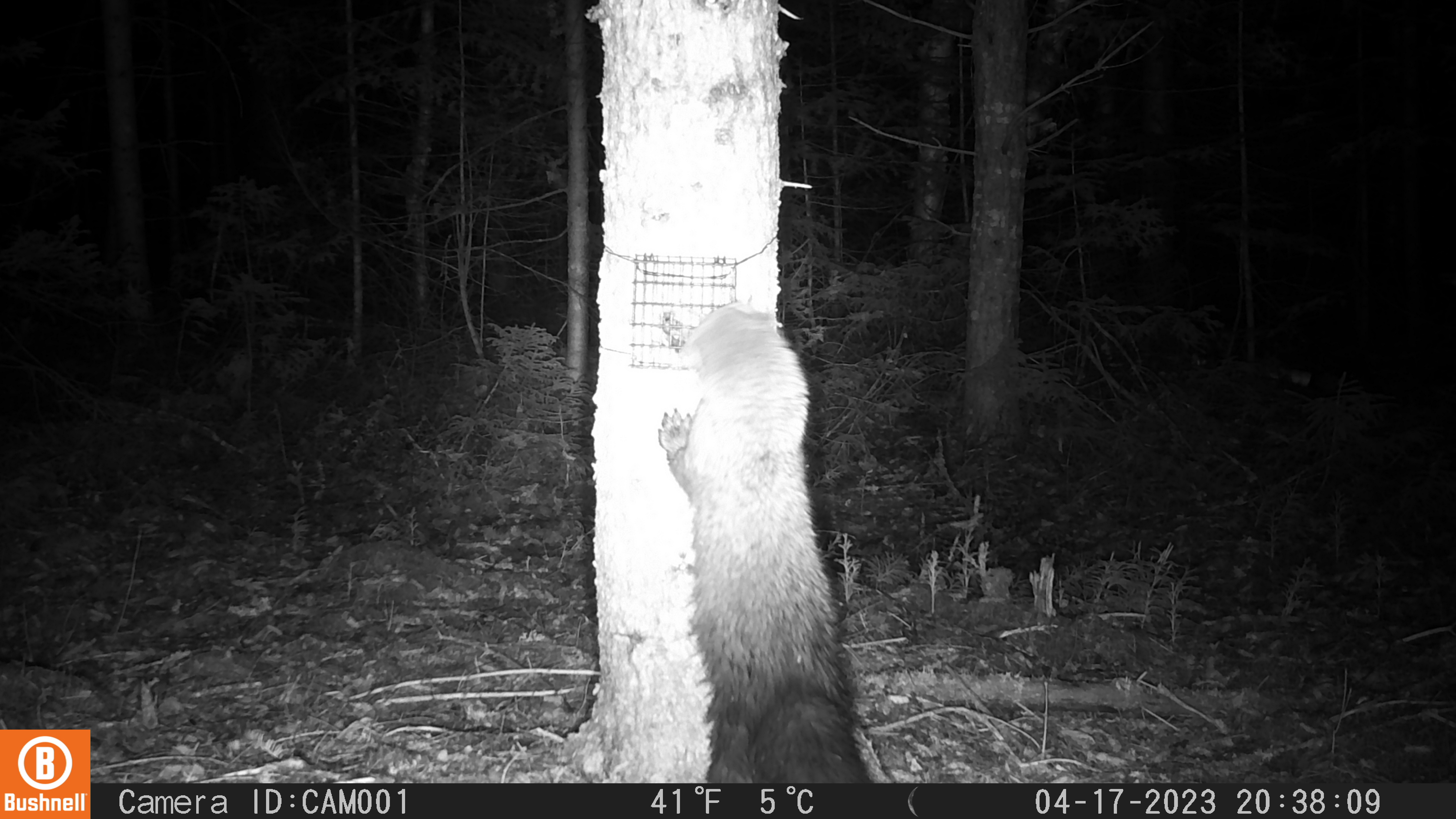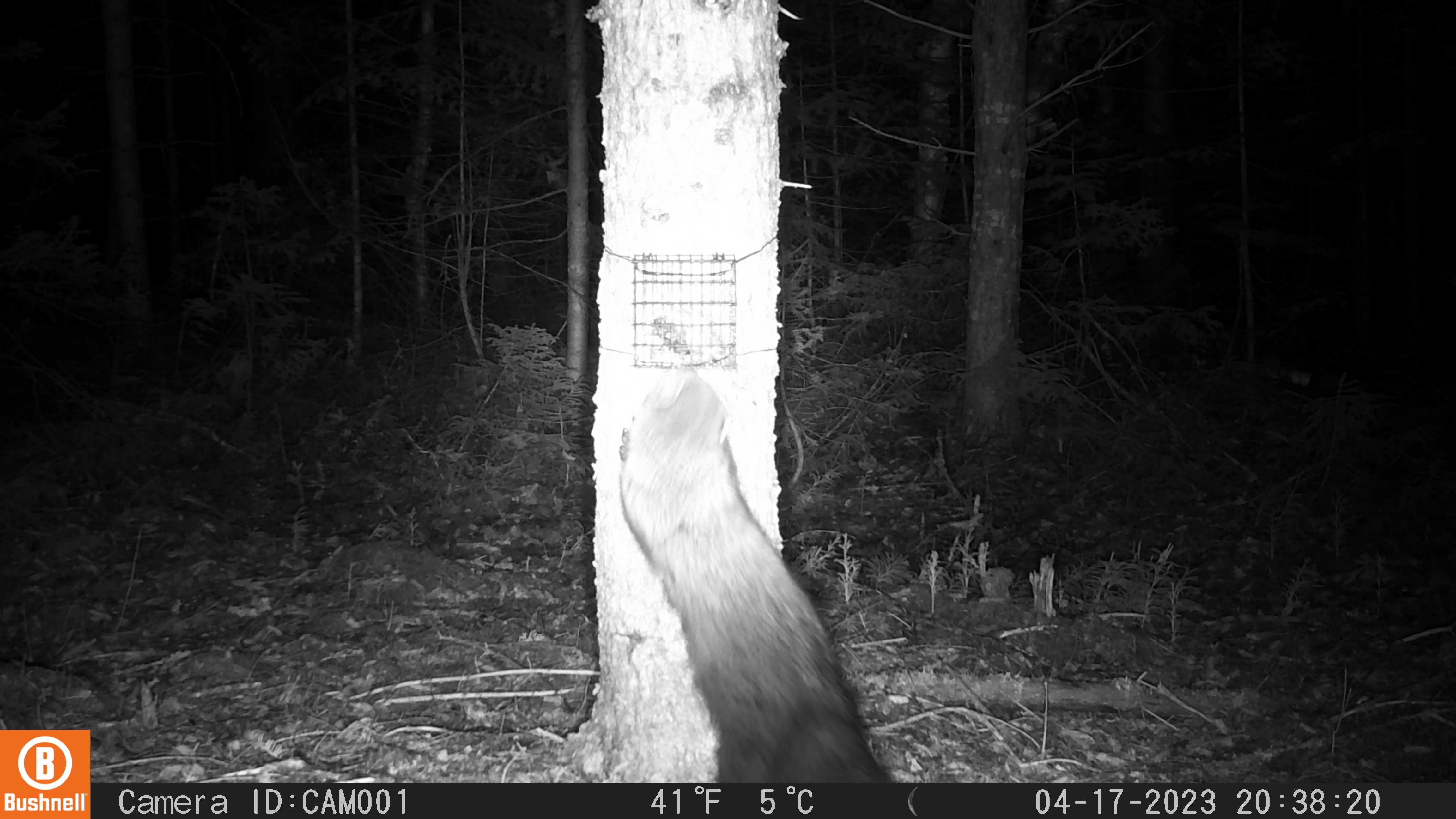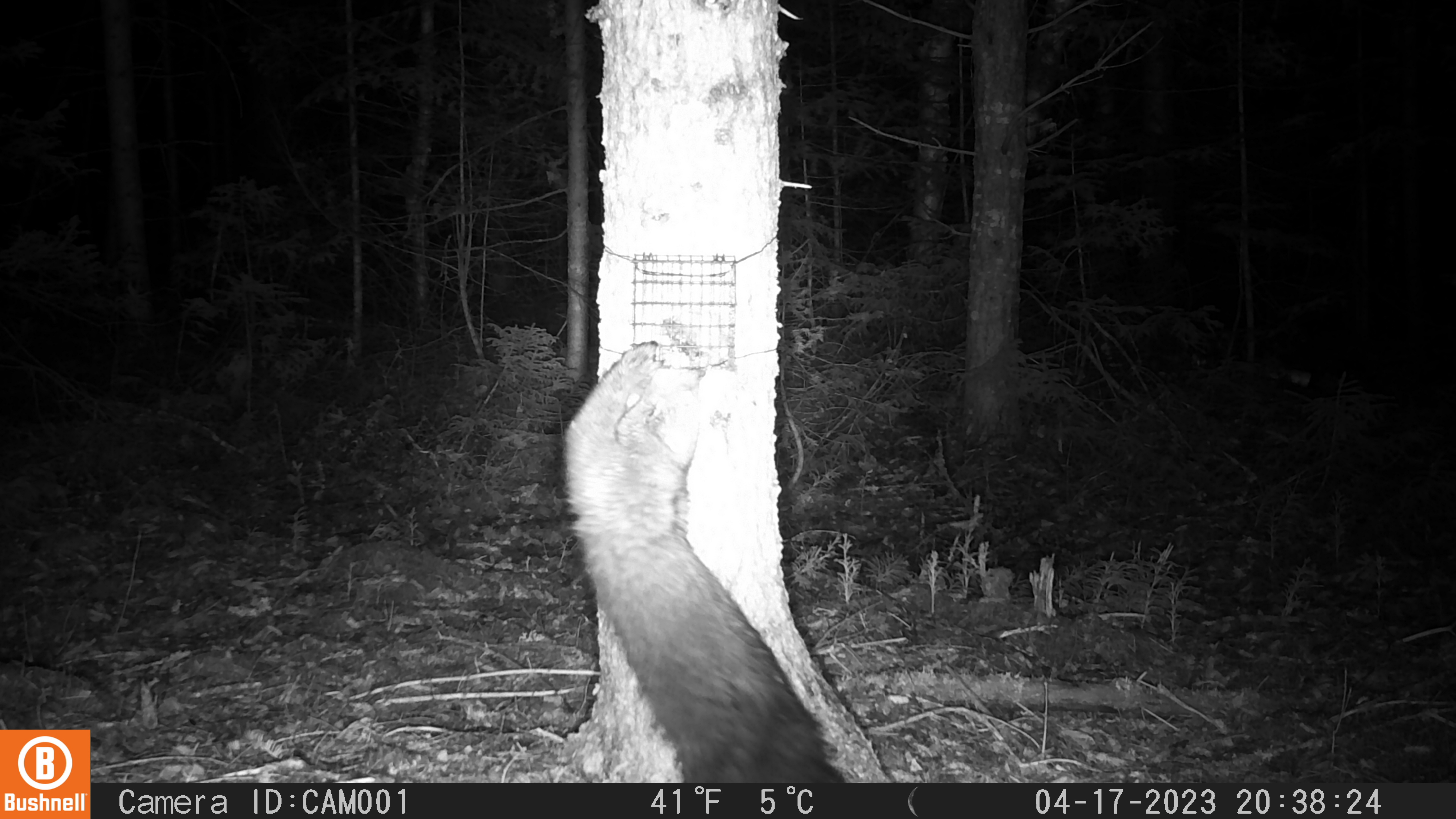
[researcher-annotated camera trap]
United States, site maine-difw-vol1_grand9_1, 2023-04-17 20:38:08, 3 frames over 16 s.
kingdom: Animalia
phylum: Chordata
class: Mammalia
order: Carnivora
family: Mustelidae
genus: Pekania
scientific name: Pekania pennanti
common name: fisher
Fisher (Pekania pennanti).